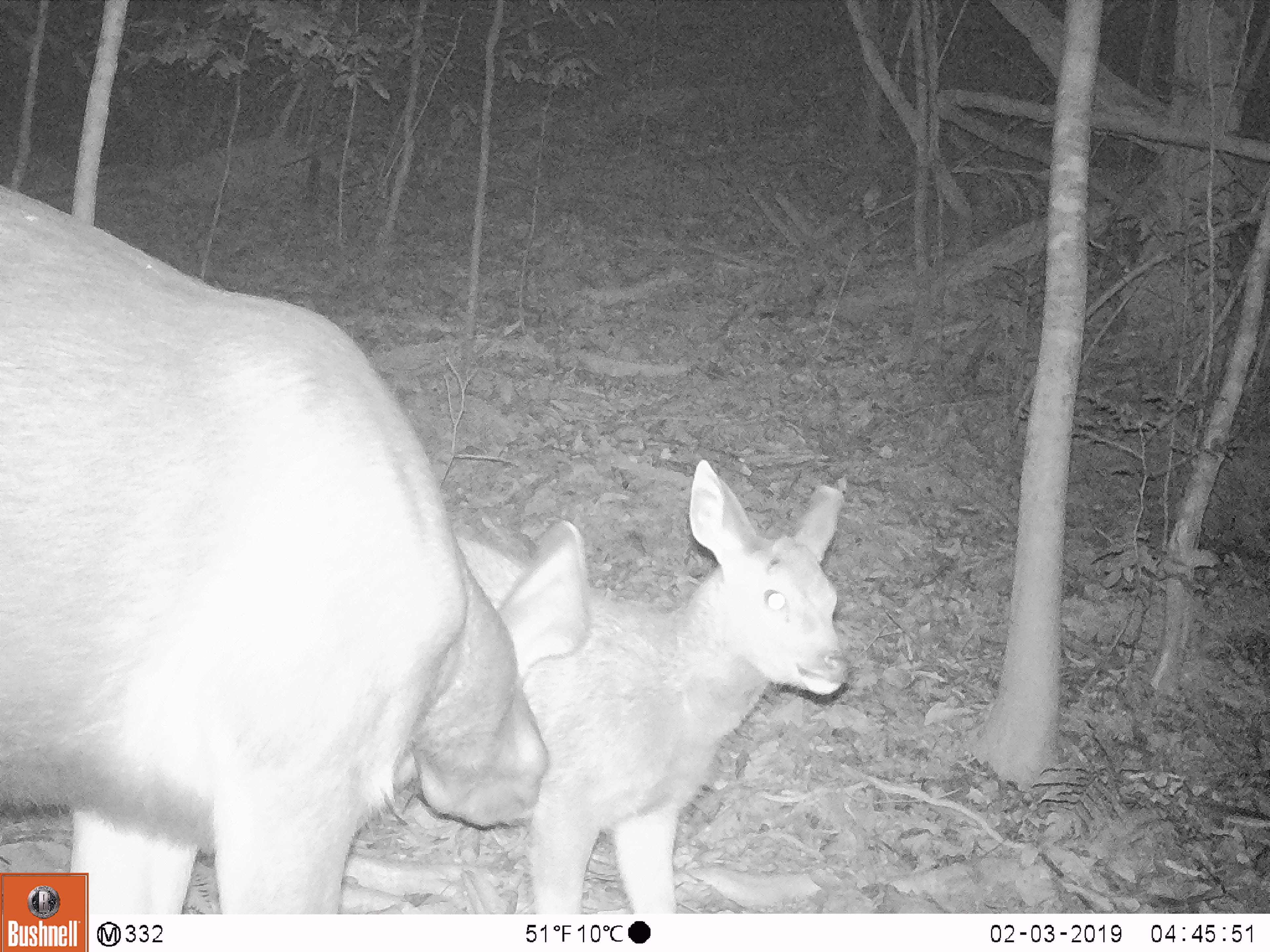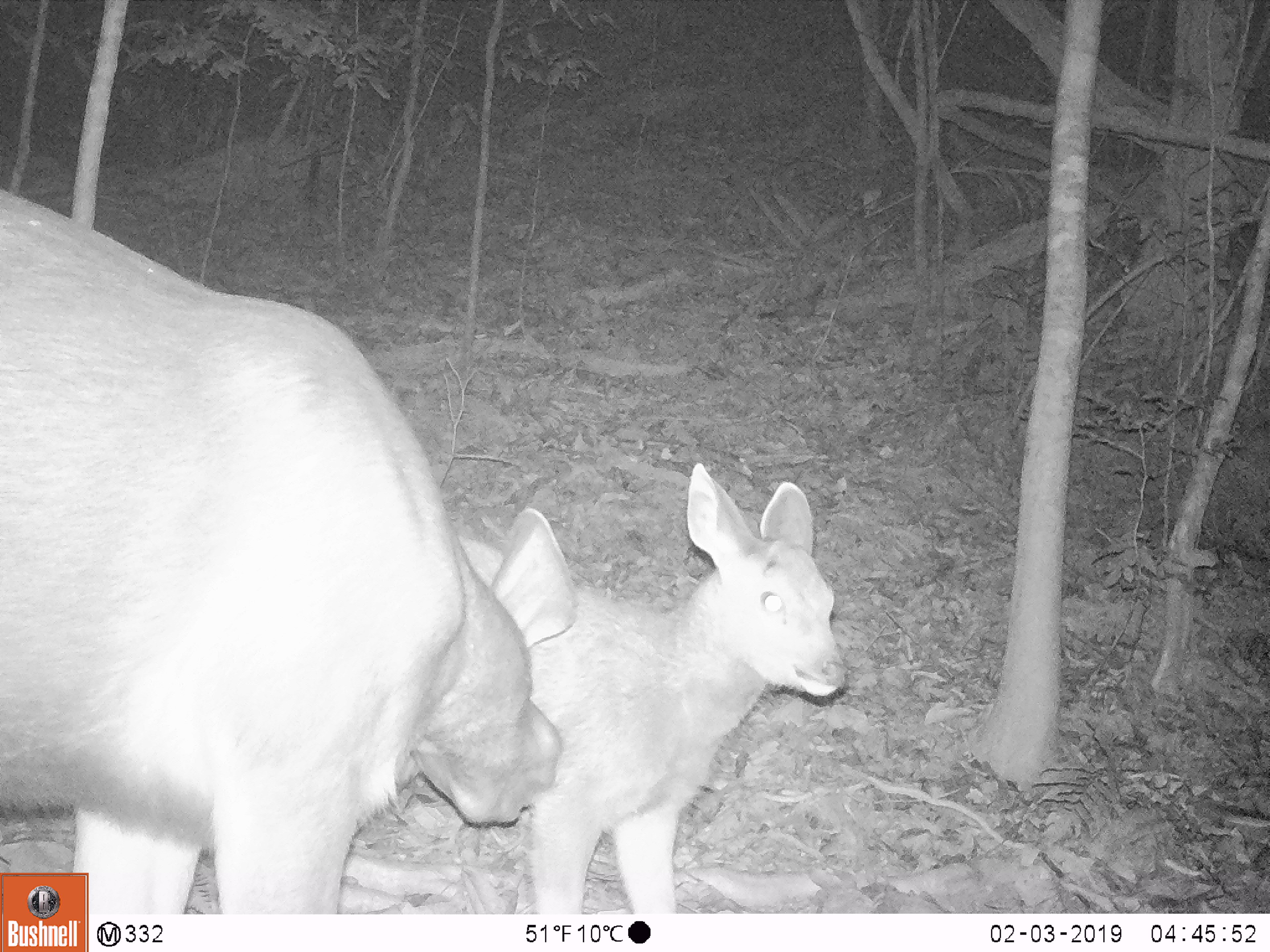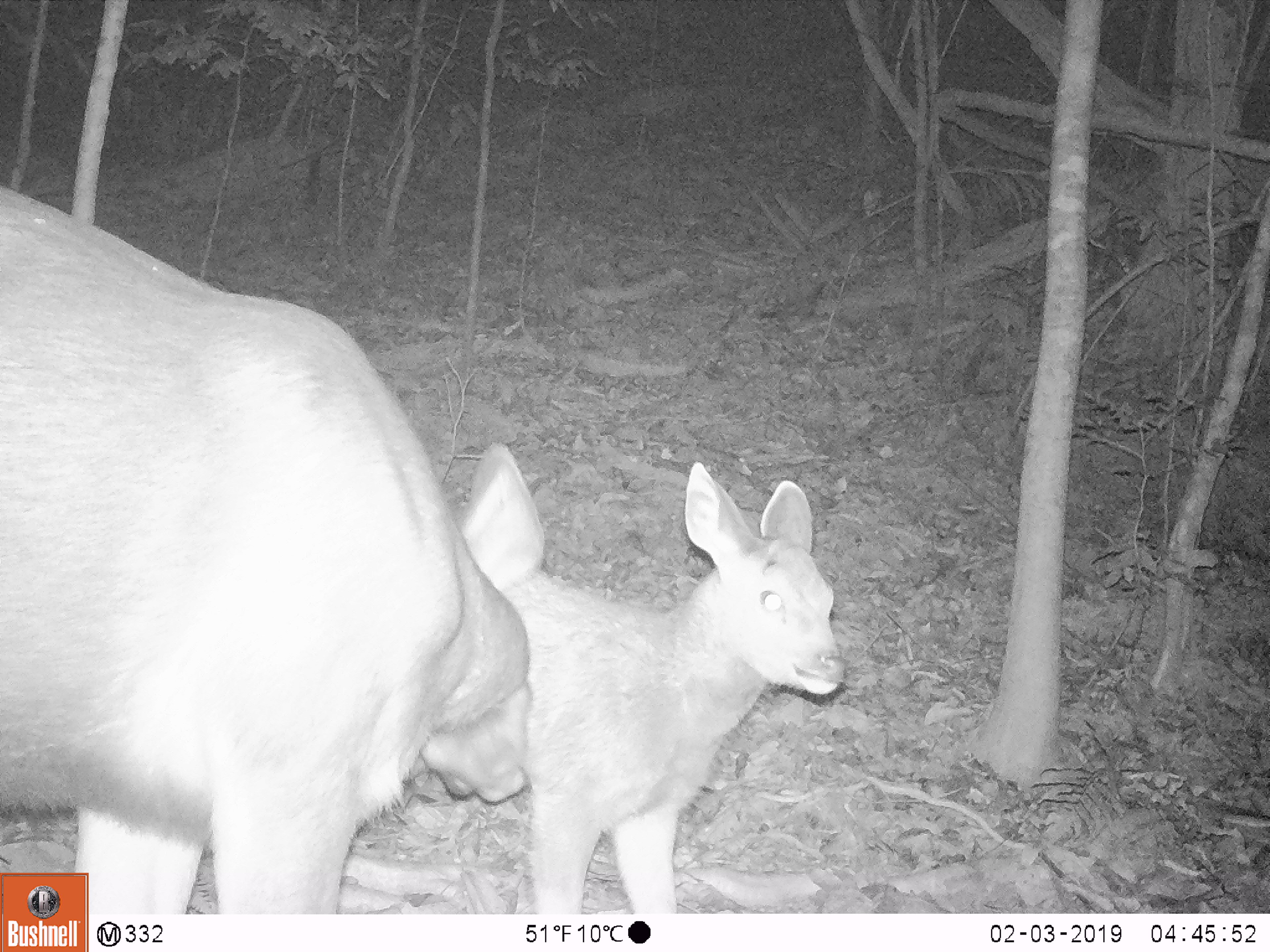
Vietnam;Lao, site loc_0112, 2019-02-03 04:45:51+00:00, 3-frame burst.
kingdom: Animalia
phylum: Chordata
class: Mammalia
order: Artiodactyla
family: Cervidae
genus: Rusa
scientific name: Rusa unicolor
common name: sambar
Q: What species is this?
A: Sambar (Rusa unicolor).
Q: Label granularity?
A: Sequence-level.